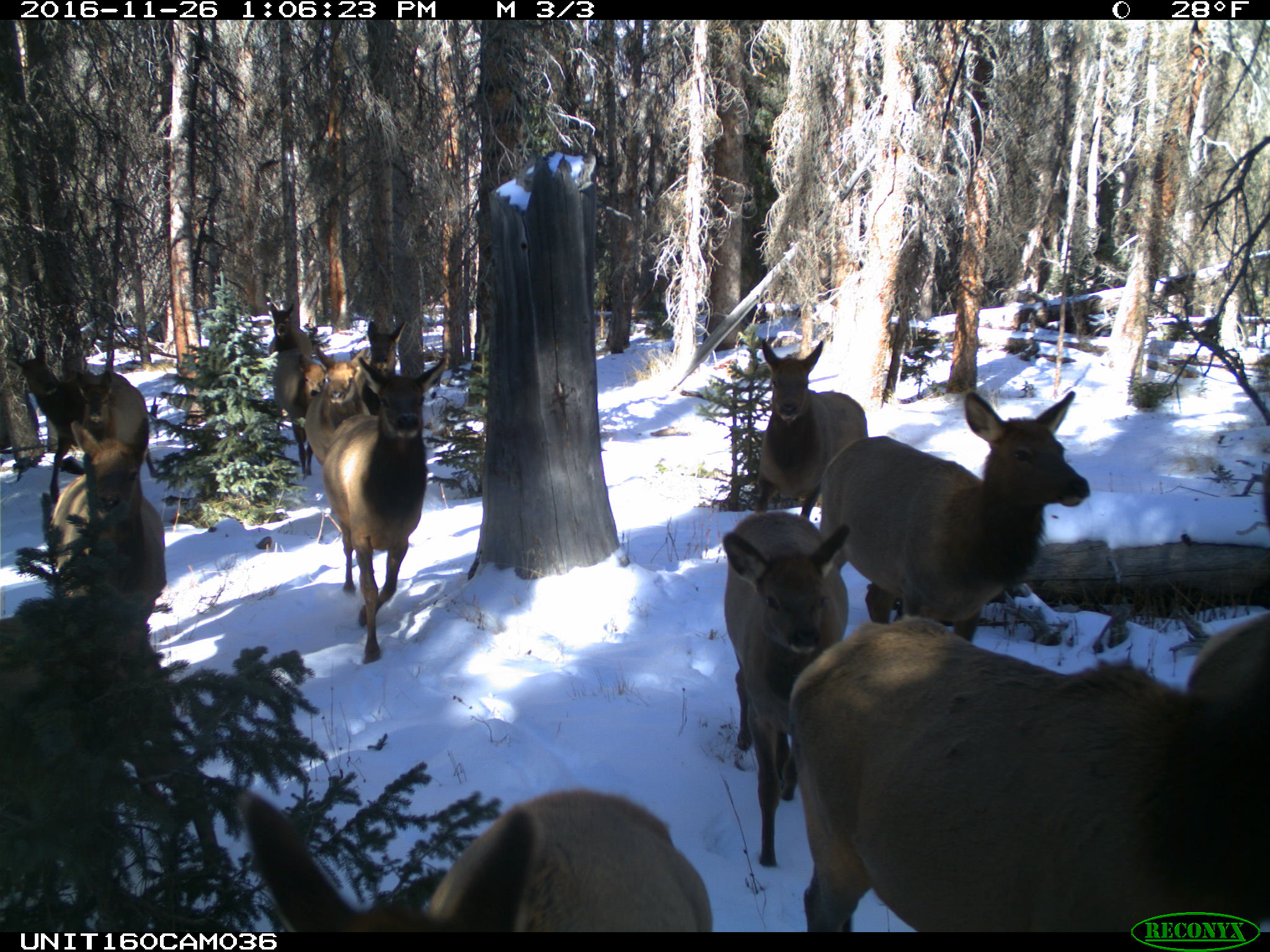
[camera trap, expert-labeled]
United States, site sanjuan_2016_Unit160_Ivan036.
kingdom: Animalia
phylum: Chordata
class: Mammalia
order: Artiodactyla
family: Cervidae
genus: Cervus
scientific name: Cervus elaphus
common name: red deer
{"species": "Cervus elaphus (red deer)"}